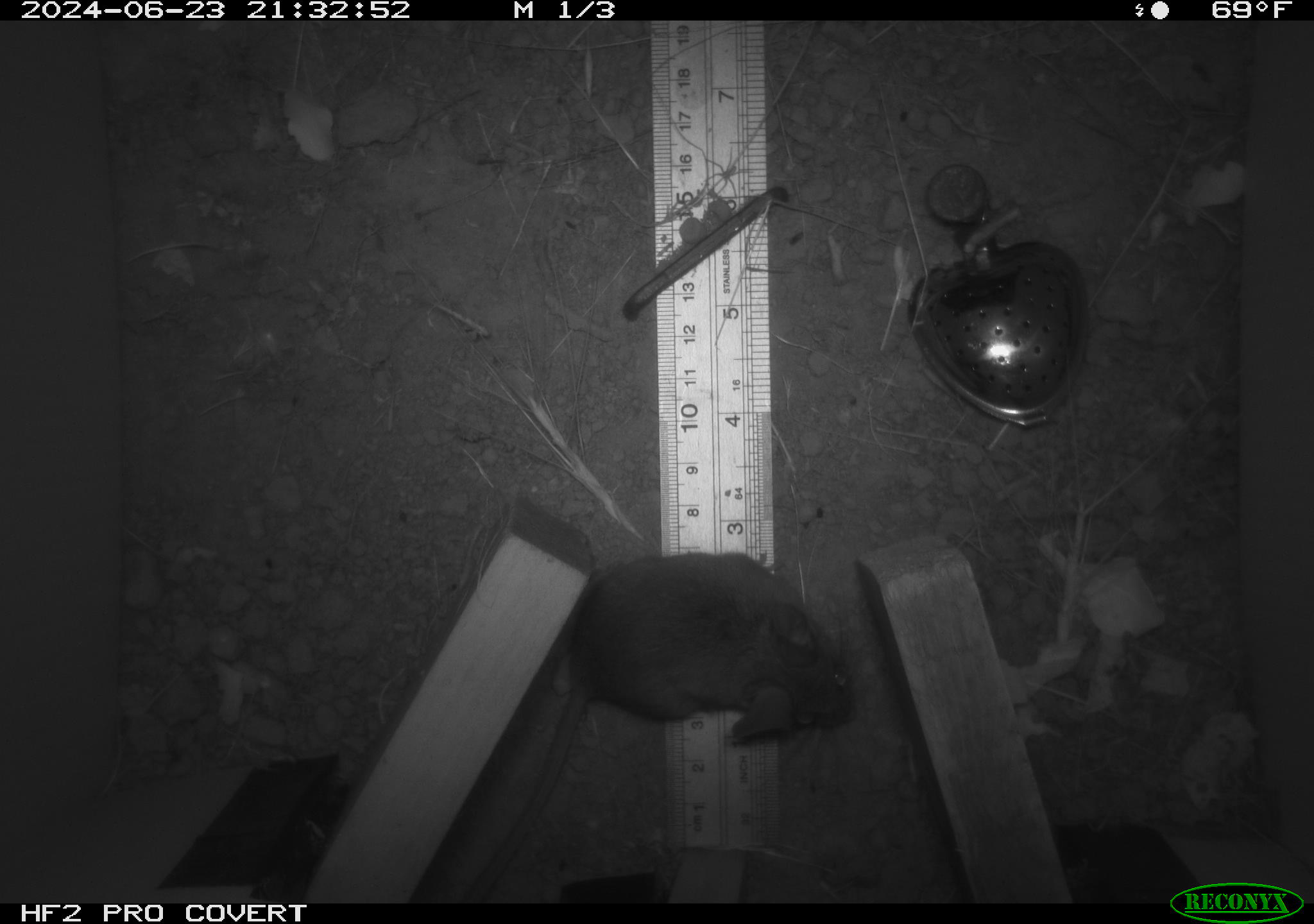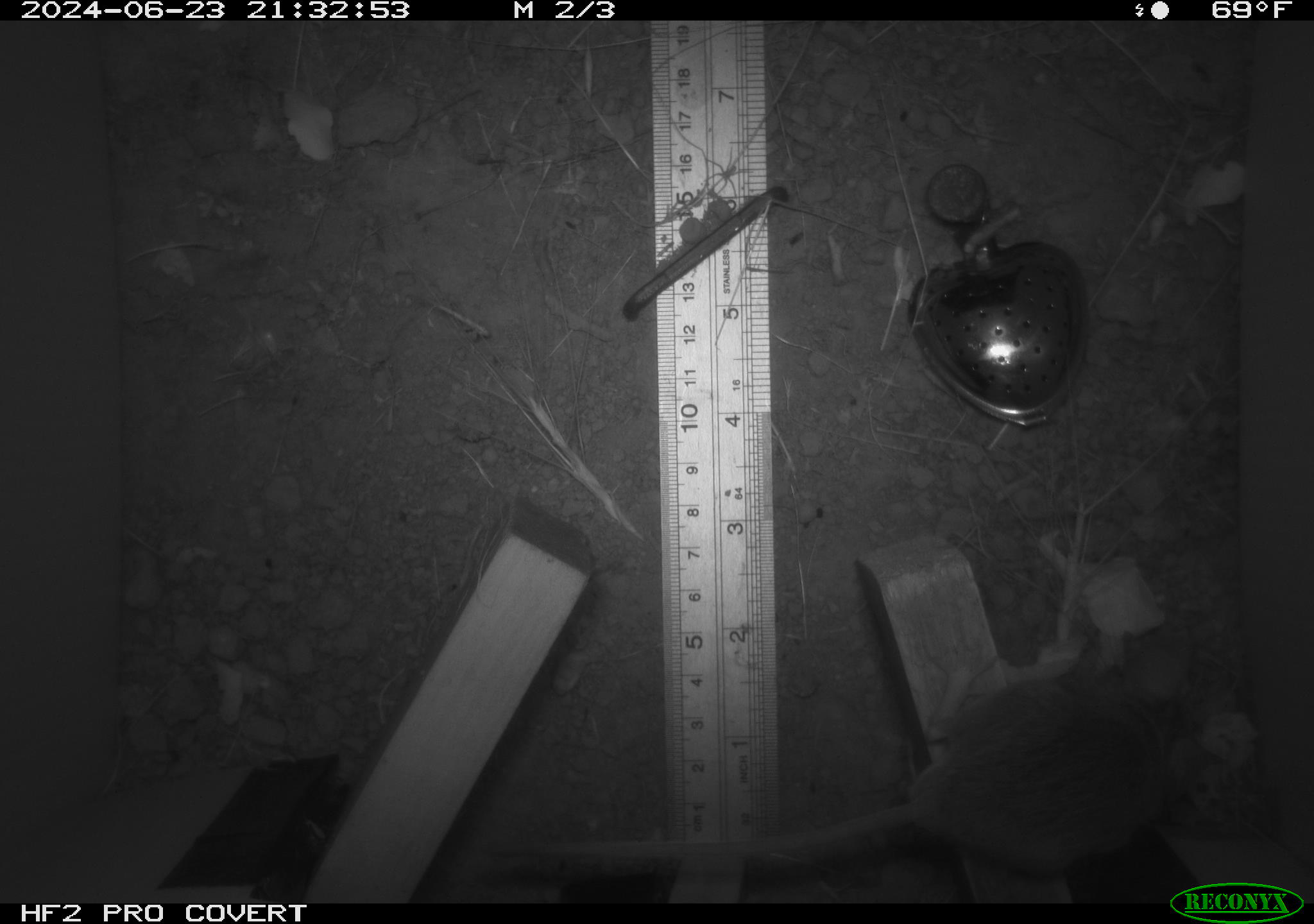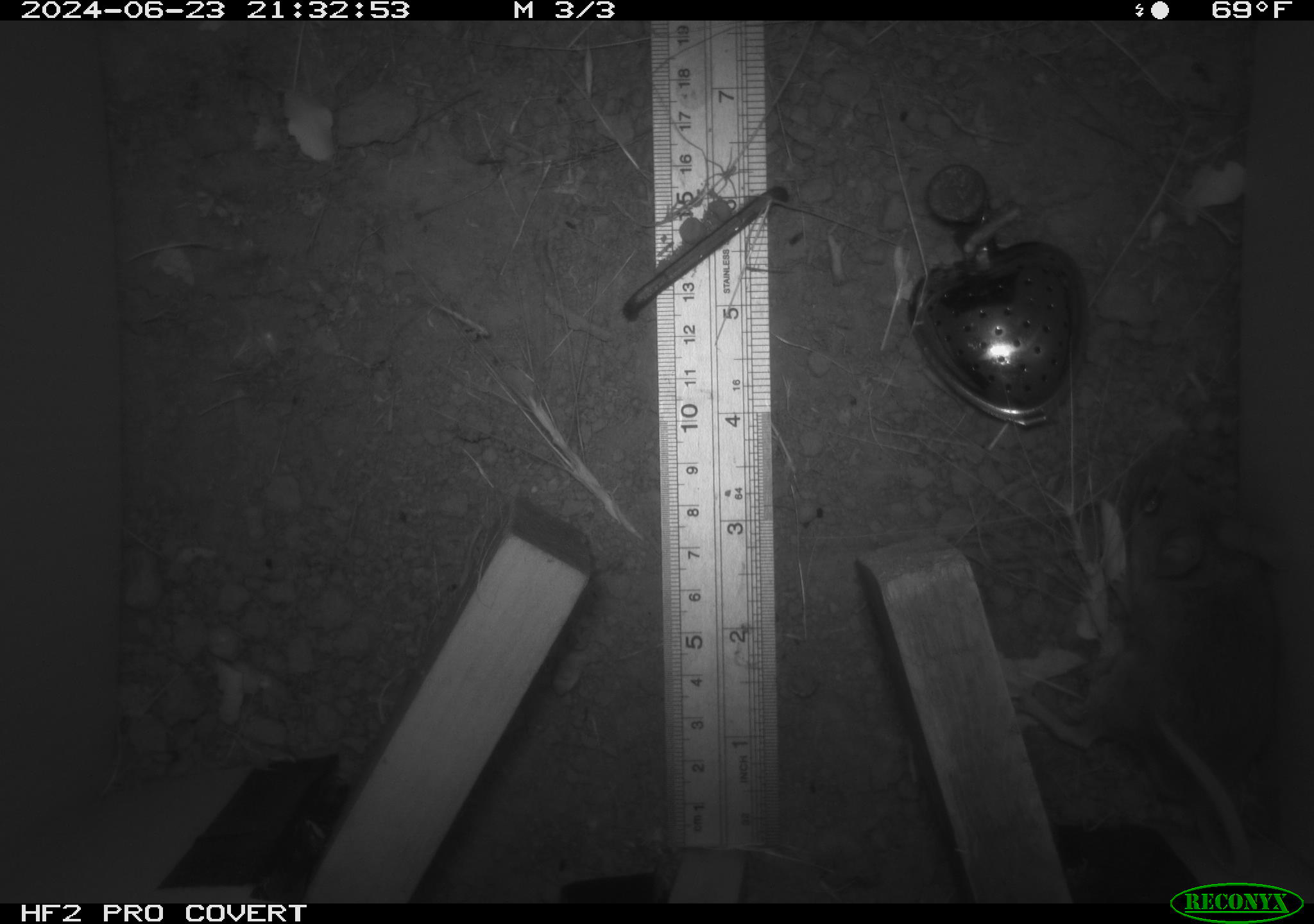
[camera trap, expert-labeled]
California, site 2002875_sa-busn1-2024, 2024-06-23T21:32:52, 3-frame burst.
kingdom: Animalia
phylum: Chordata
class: Mammalia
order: Rodentia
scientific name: Rodentia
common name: rodent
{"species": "rodent (Rodentia)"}